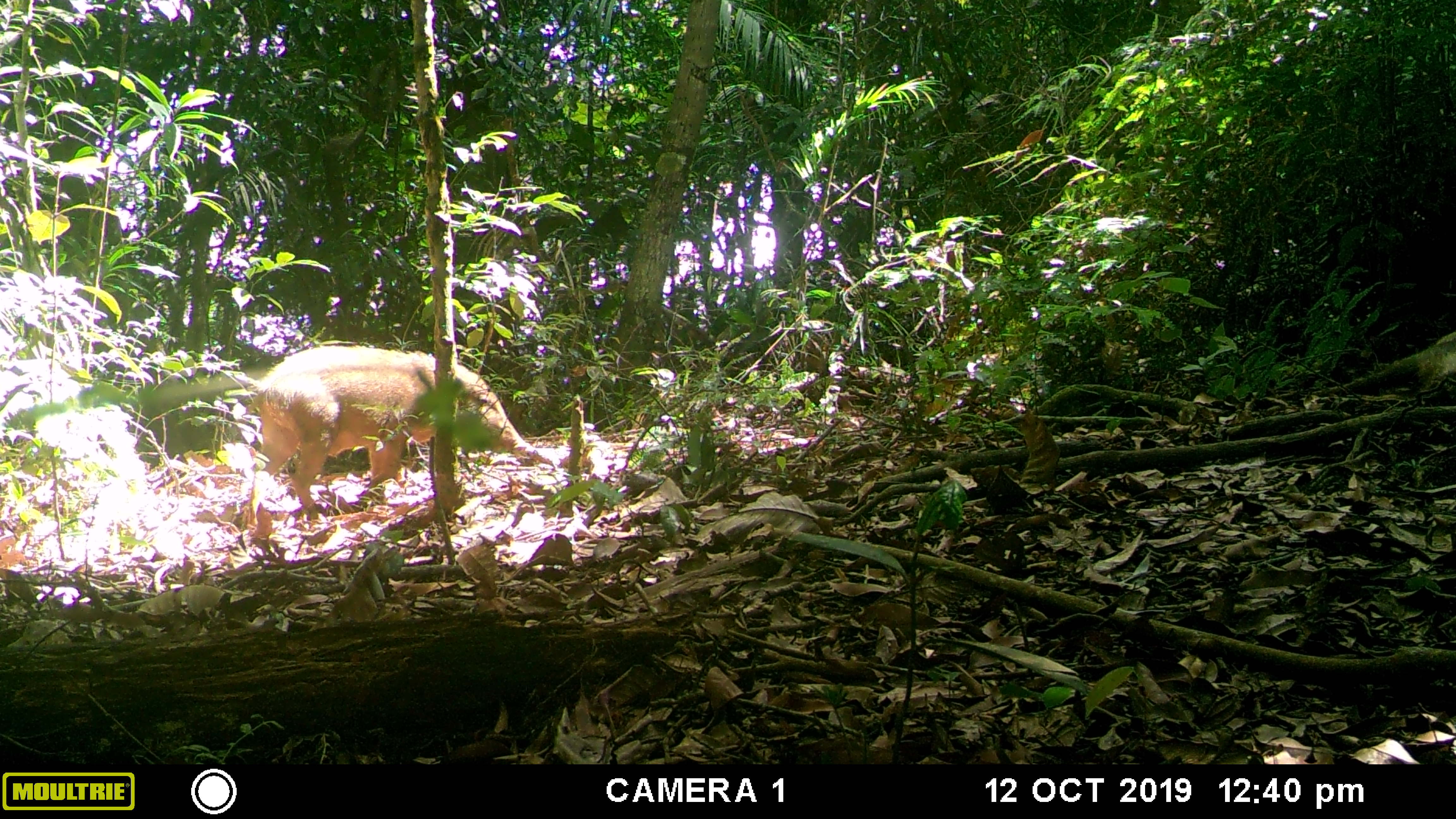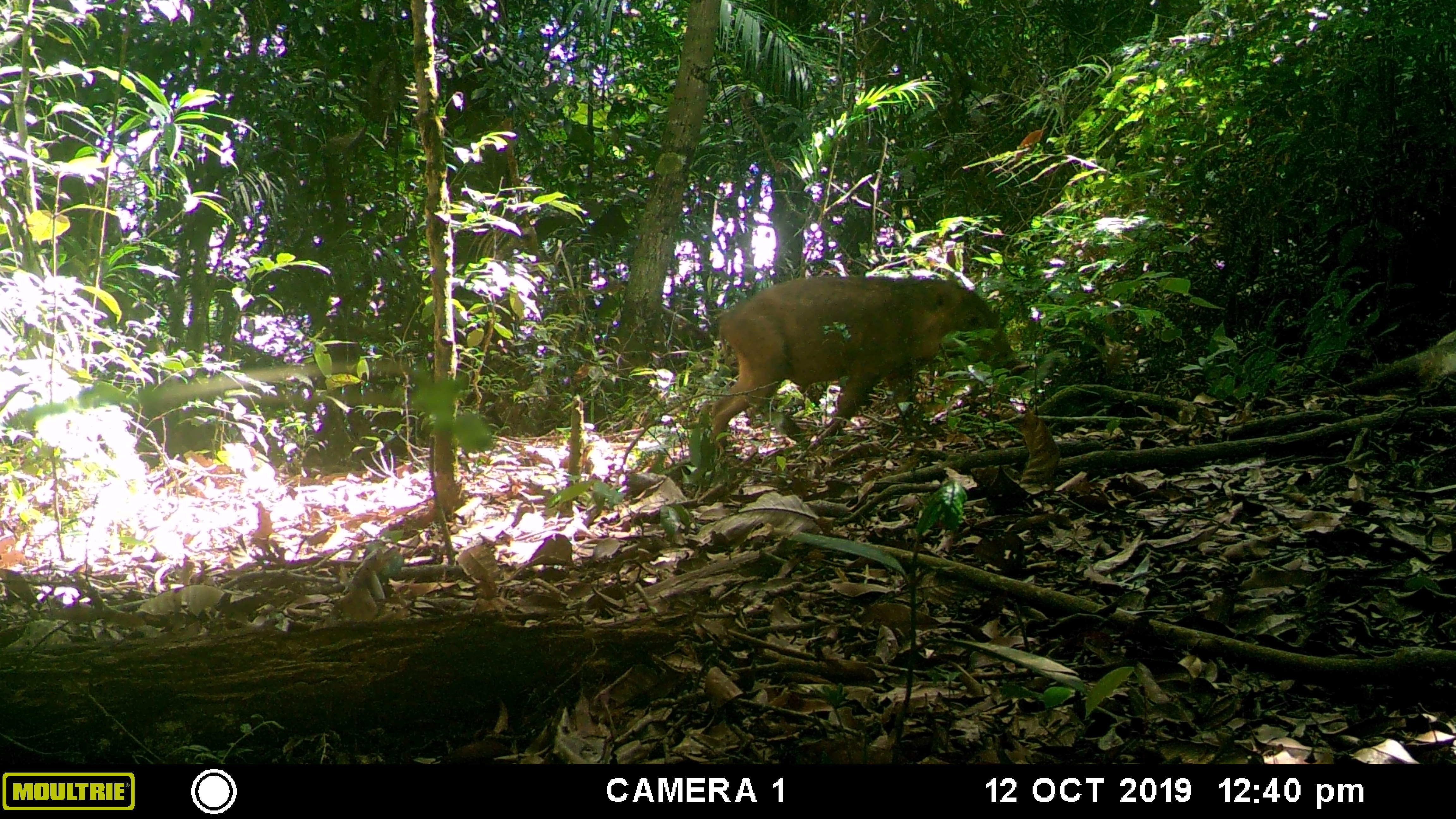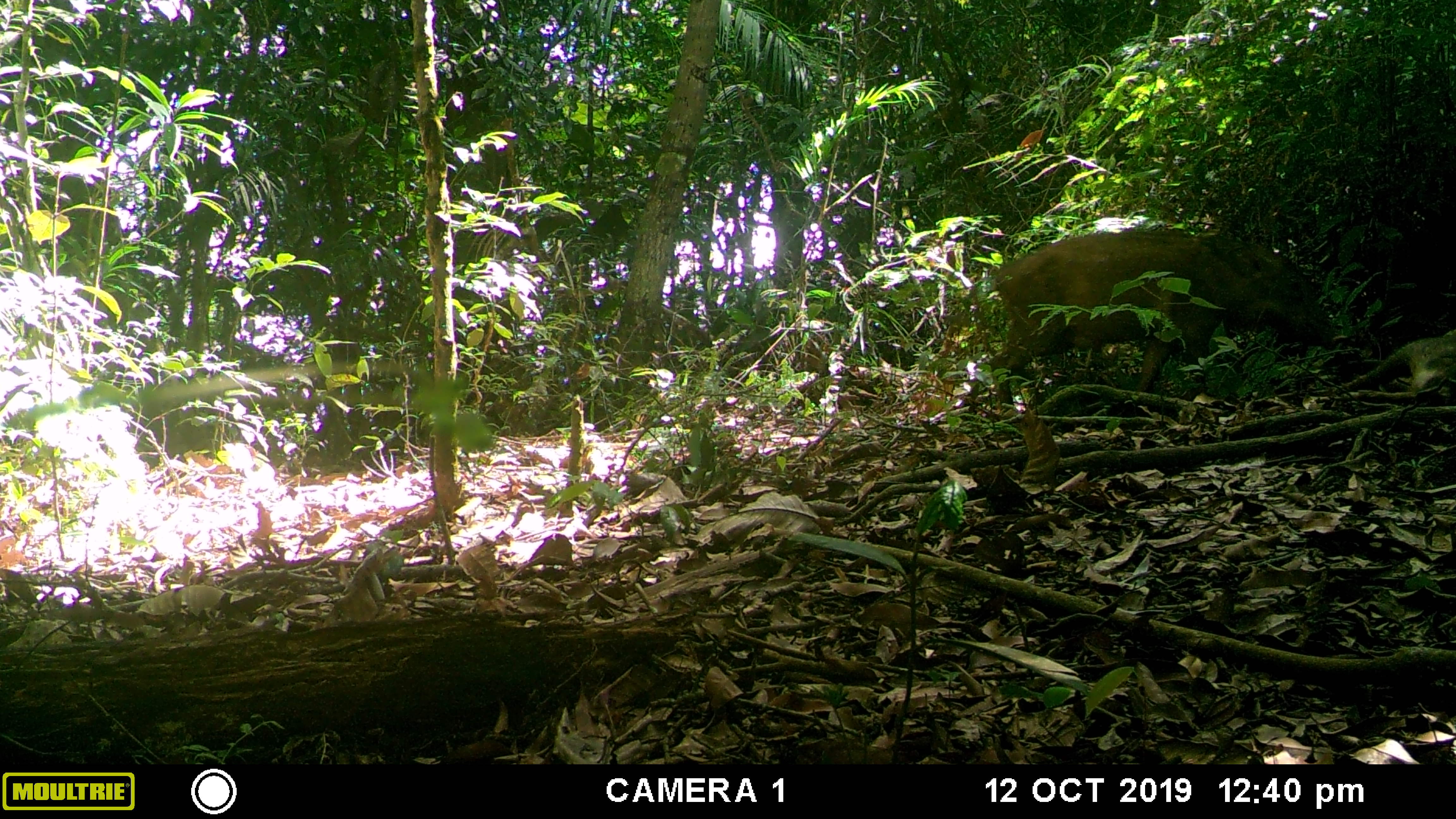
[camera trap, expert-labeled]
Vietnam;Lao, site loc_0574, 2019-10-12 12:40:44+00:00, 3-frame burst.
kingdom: Animalia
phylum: Chordata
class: Mammalia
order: Artiodactyla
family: Suidae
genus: Sus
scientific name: Sus scrofa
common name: eurasian wild pig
Eurasian wild pig (Sus scrofa). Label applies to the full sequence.